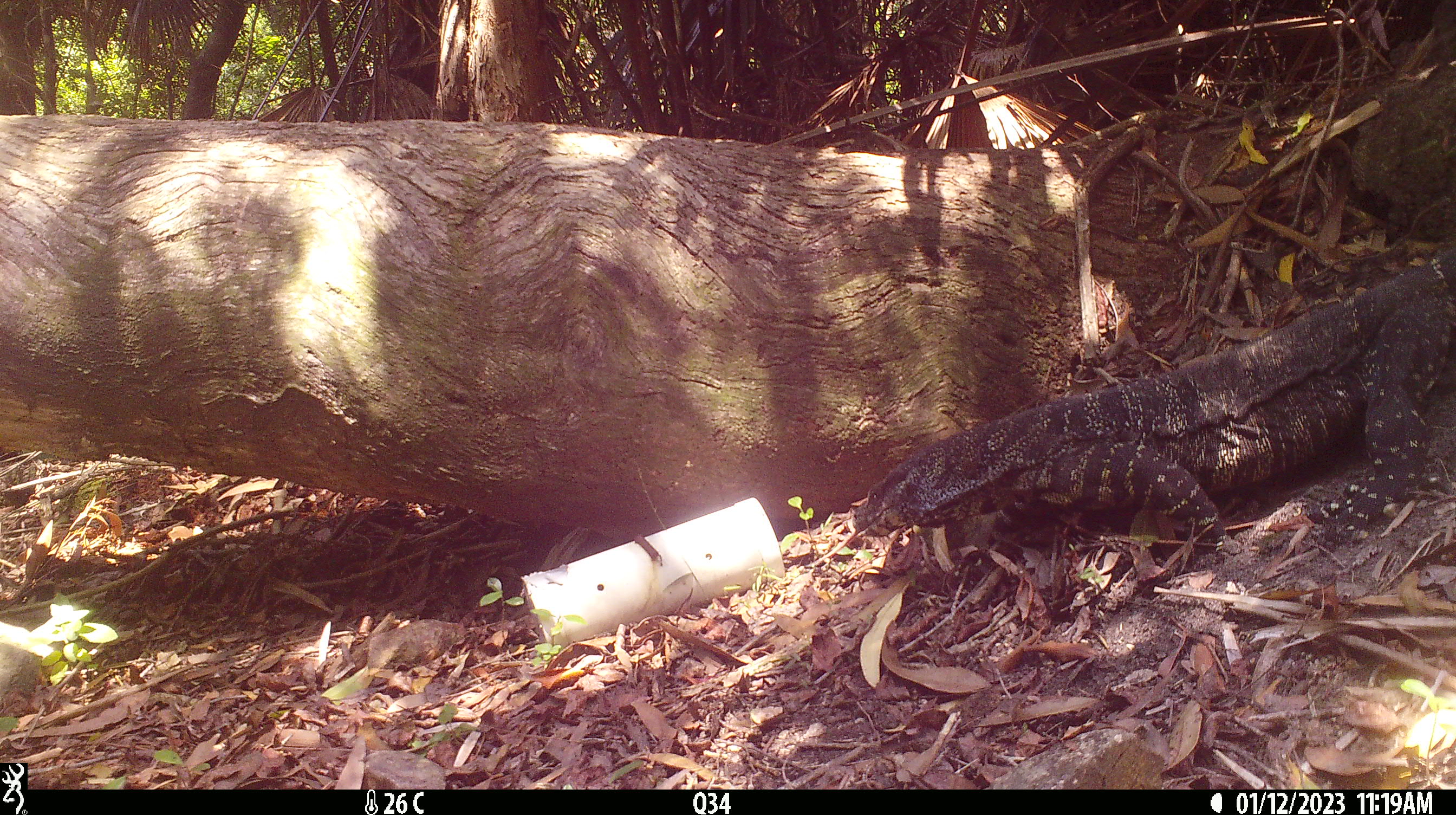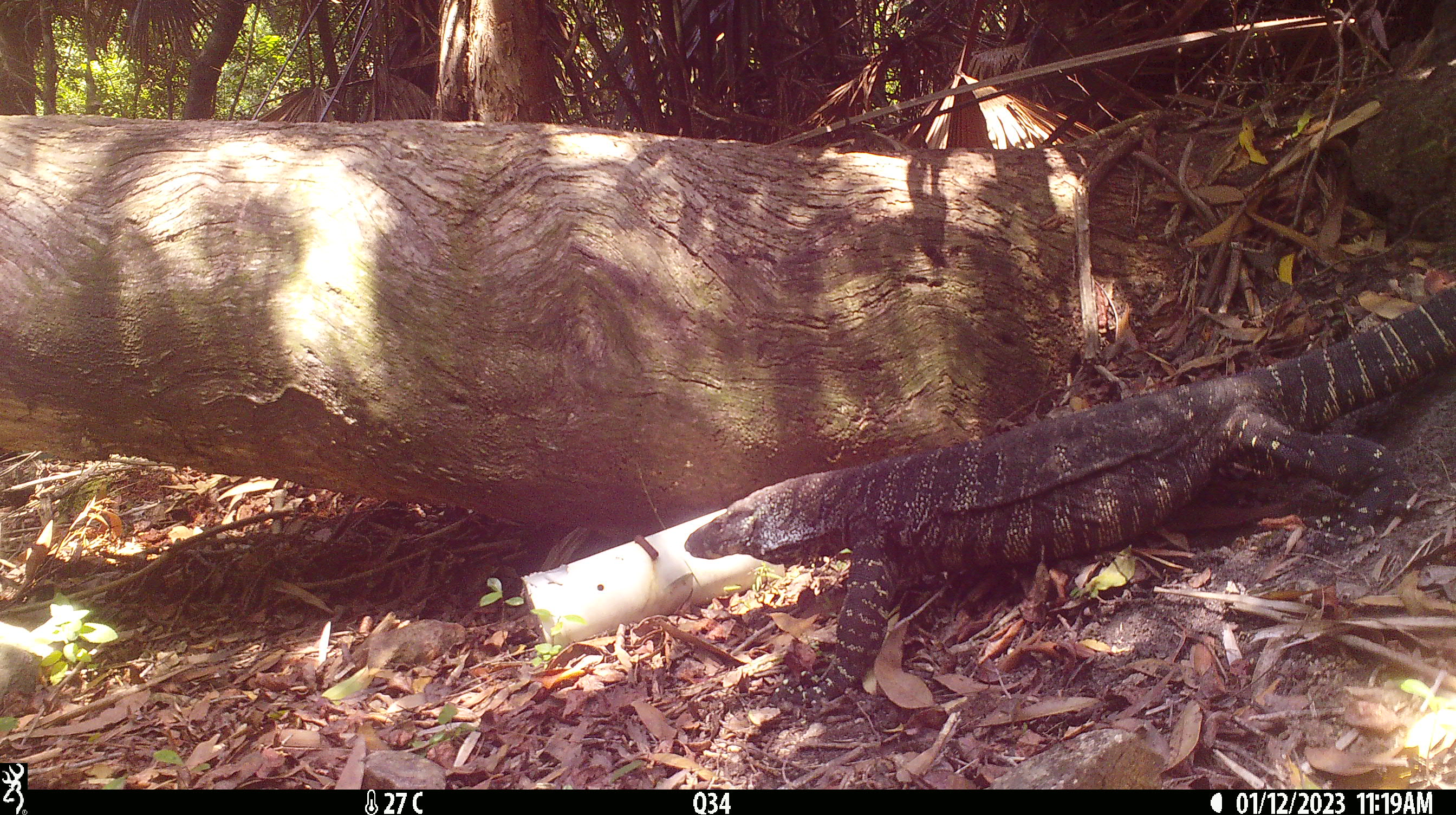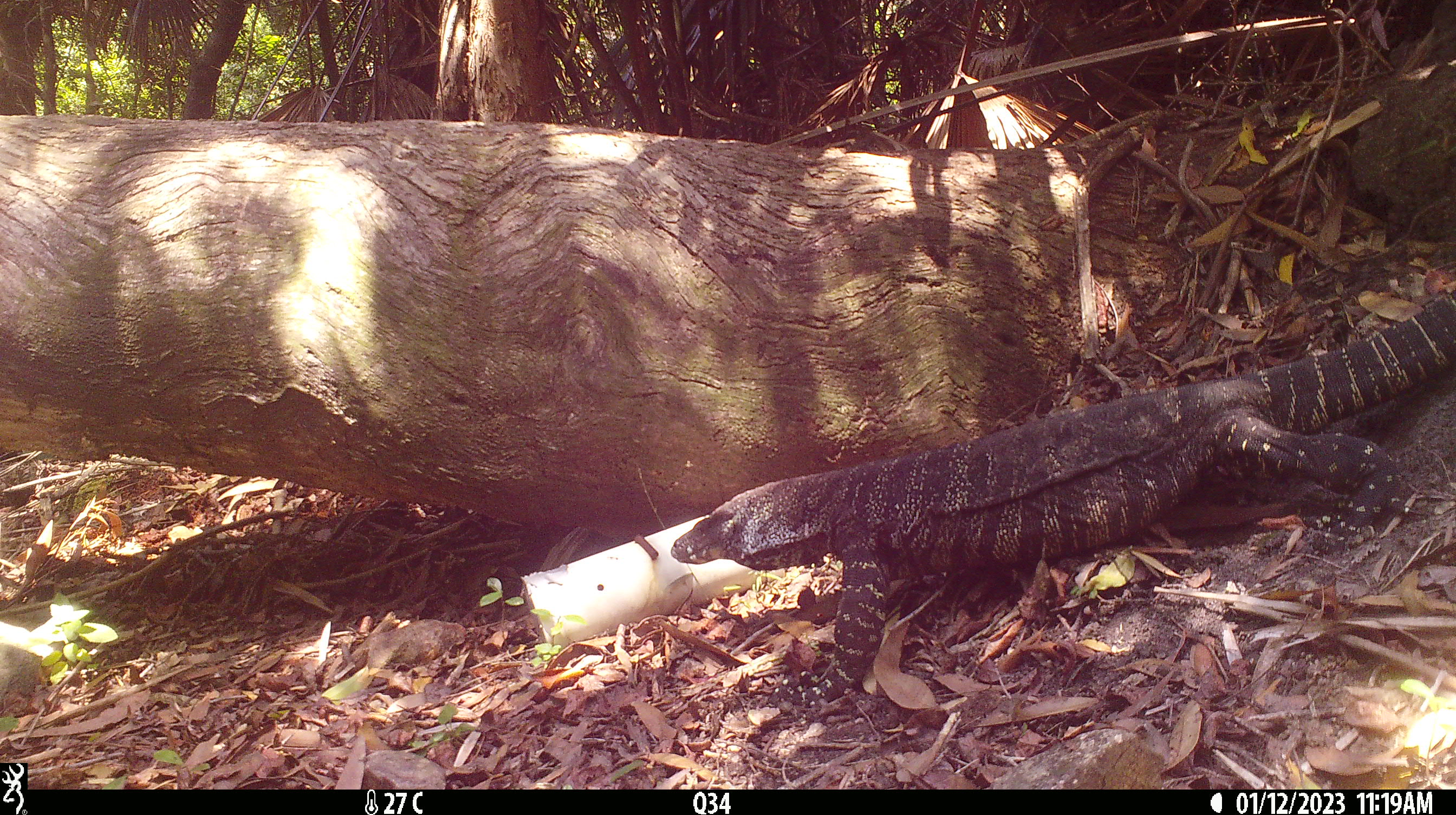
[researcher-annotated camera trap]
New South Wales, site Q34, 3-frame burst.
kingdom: Animalia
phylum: Chordata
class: Reptilia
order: Squamata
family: Varanidae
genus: Varanus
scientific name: Varanus varius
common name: lace monitor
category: goanna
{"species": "goanna (lace monitor) (Varanus varius)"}